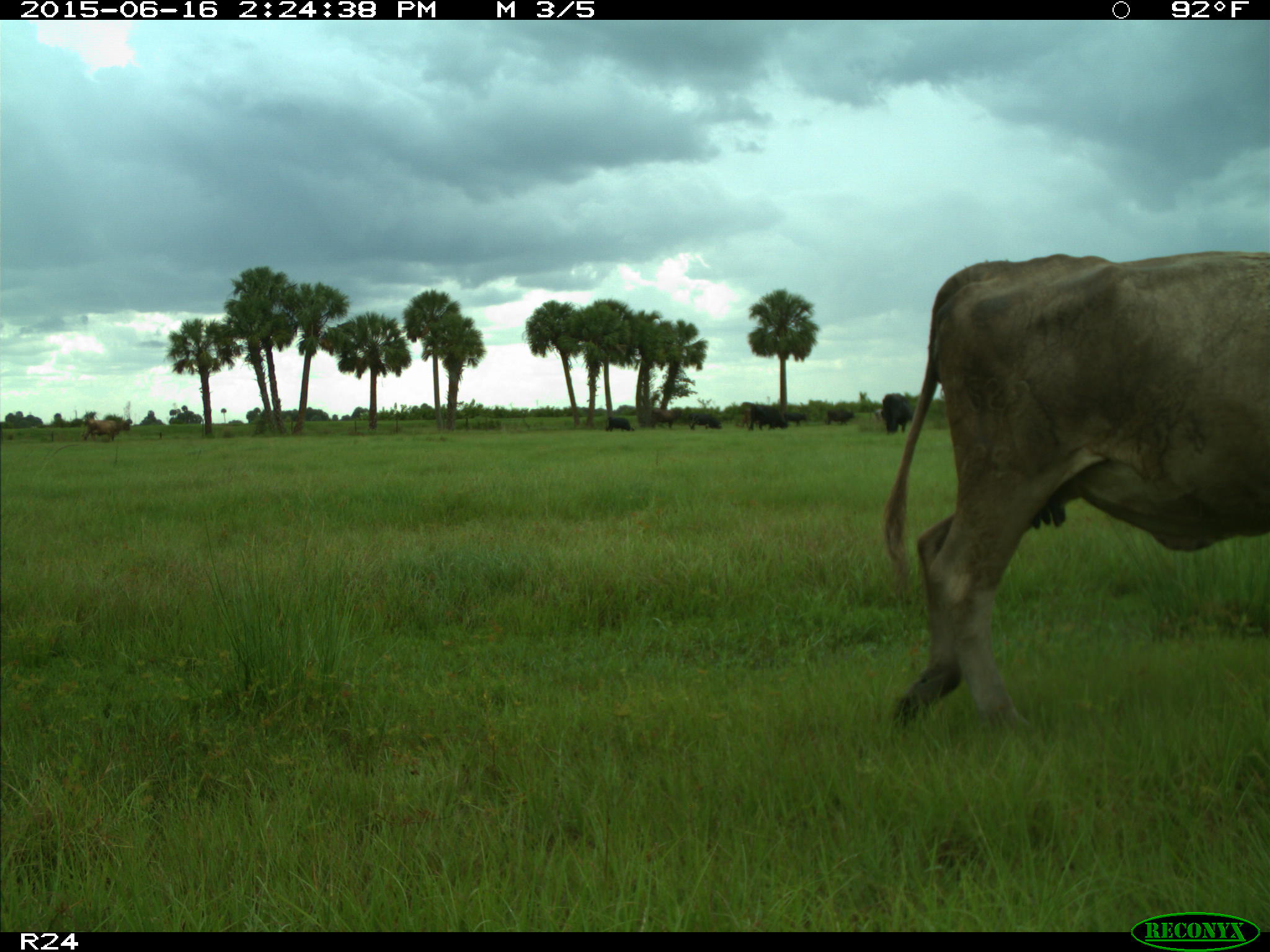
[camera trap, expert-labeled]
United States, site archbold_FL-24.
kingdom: Animalia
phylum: Chordata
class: Mammalia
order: Artiodactyla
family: Bovidae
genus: Bos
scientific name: Bos taurus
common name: domestic cow